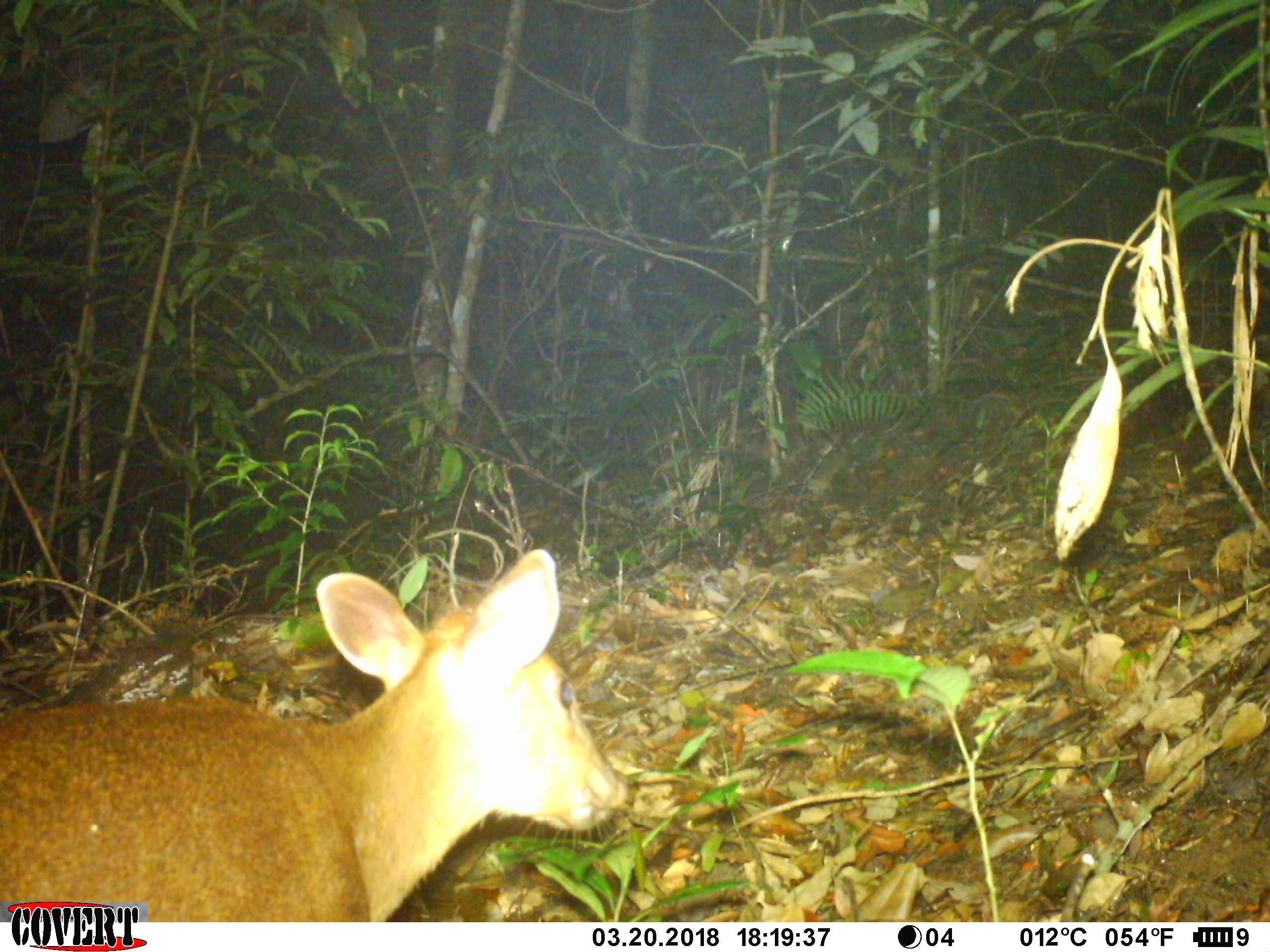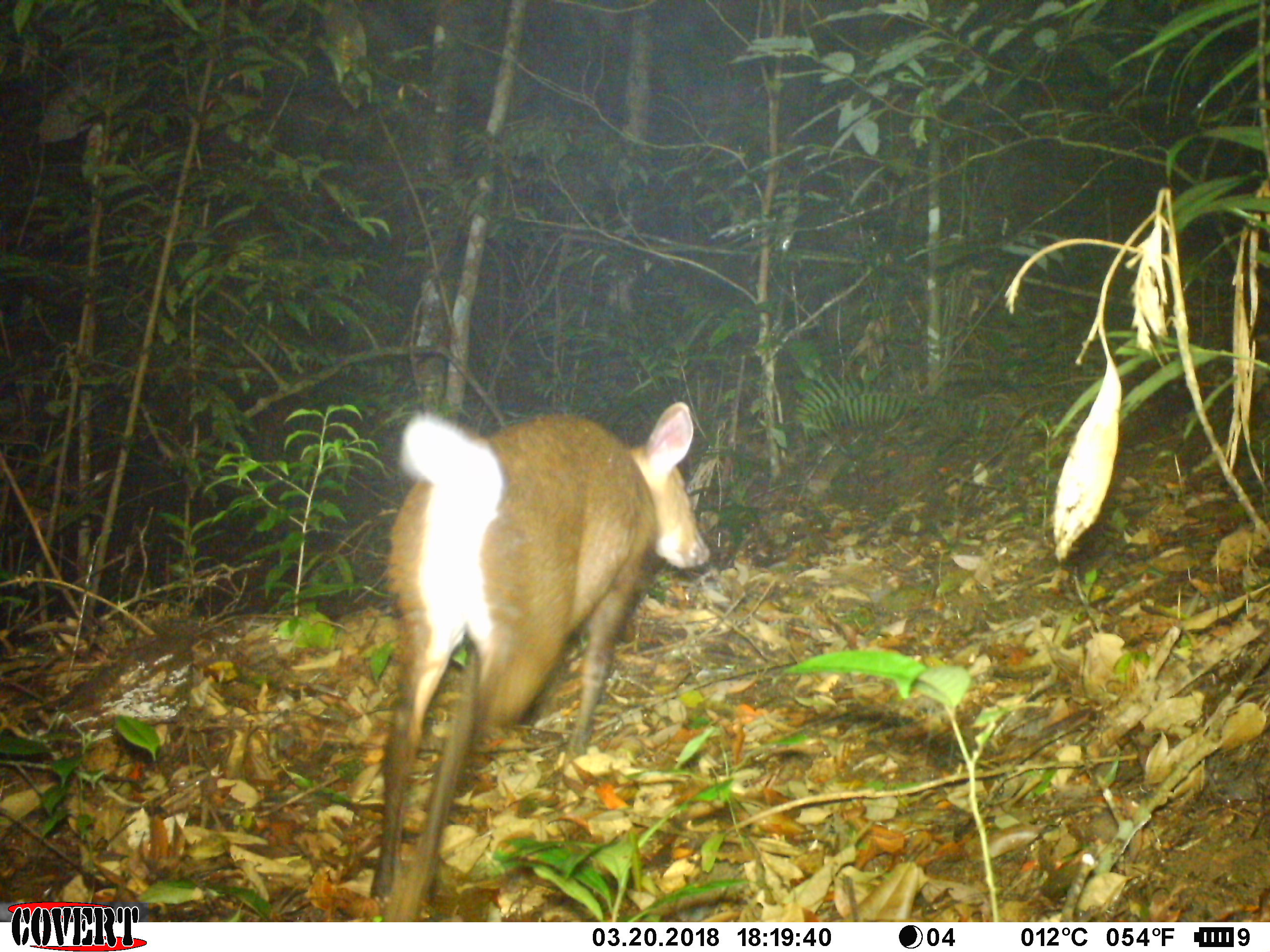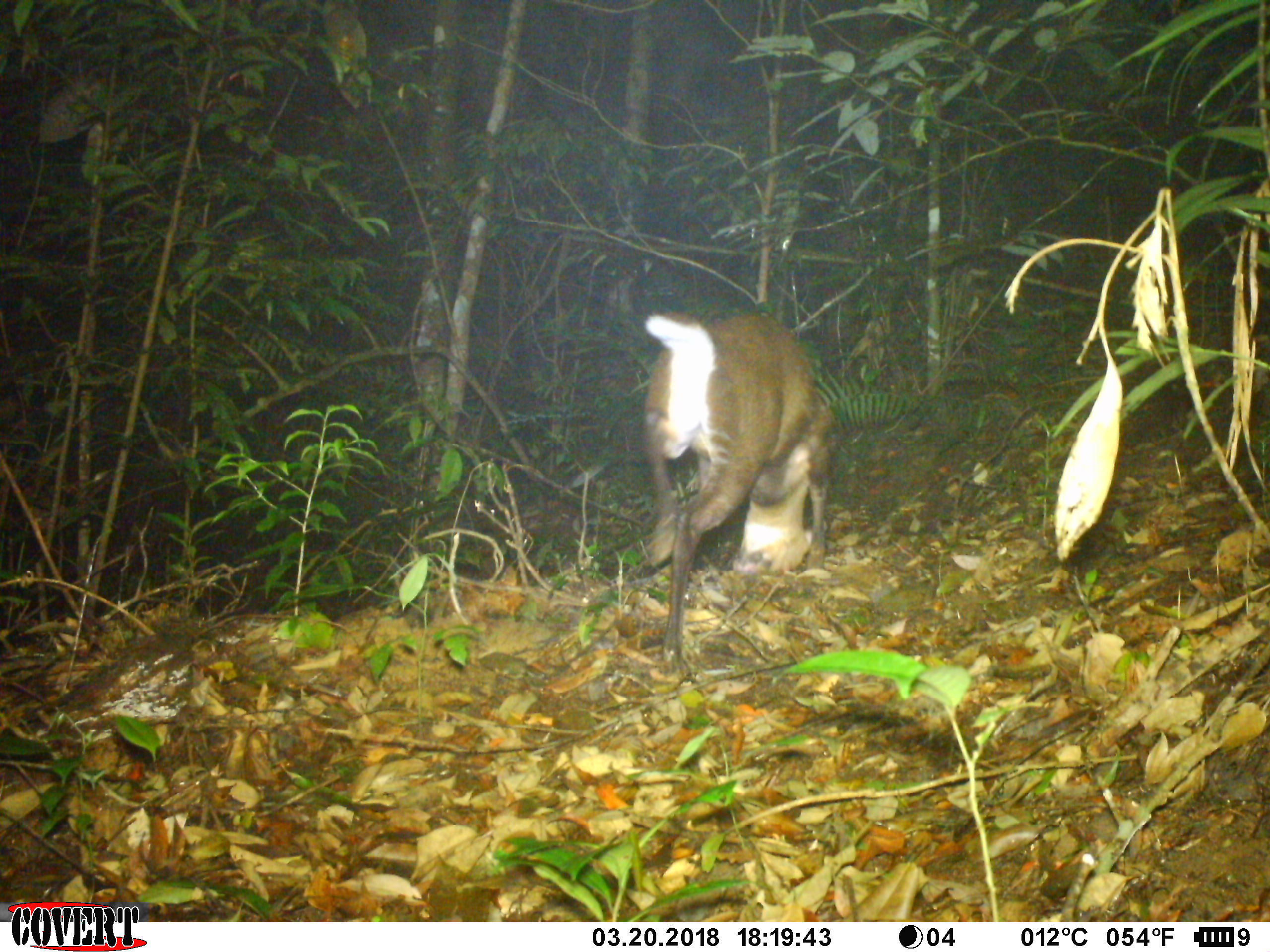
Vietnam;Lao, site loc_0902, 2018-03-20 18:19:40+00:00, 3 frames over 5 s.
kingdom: Animalia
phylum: Chordata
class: Mammalia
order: Artiodactyla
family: Cervidae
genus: Muntiacus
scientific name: Muntiacus rooseveltorum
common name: roosevelt's muntjac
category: roosevelts muntjac group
Roosevelts muntjac group (roosevelt's muntjac) (Muntiacus rooseveltorum). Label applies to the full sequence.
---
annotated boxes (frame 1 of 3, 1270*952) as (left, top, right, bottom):
roosevelts muntjac group: (0, 548, 628, 920)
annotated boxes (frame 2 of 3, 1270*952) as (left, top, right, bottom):
roosevelts muntjac group: (369, 400, 713, 921)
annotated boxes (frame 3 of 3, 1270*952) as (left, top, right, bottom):
roosevelts muntjac group: (639, 307, 842, 680)